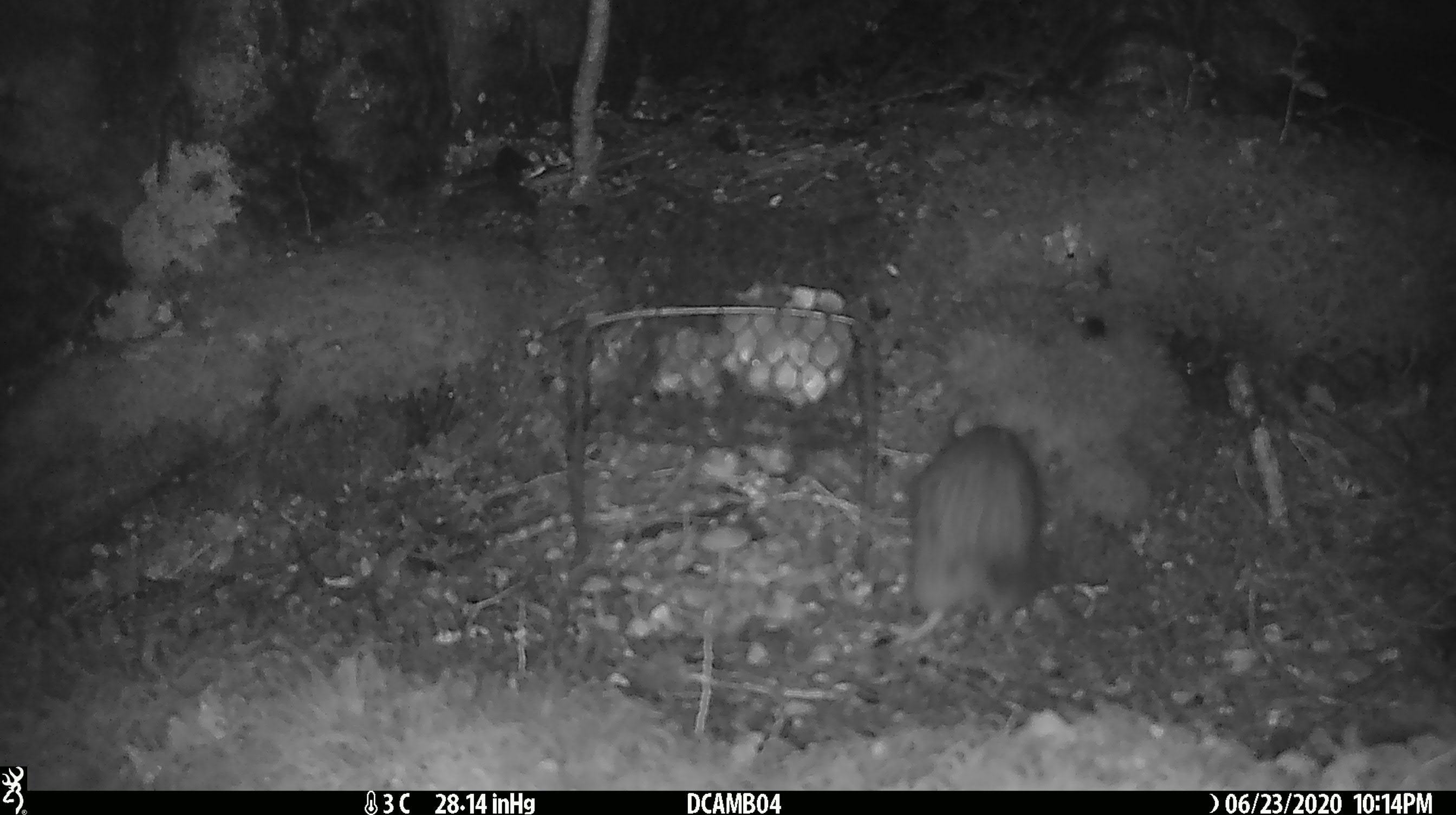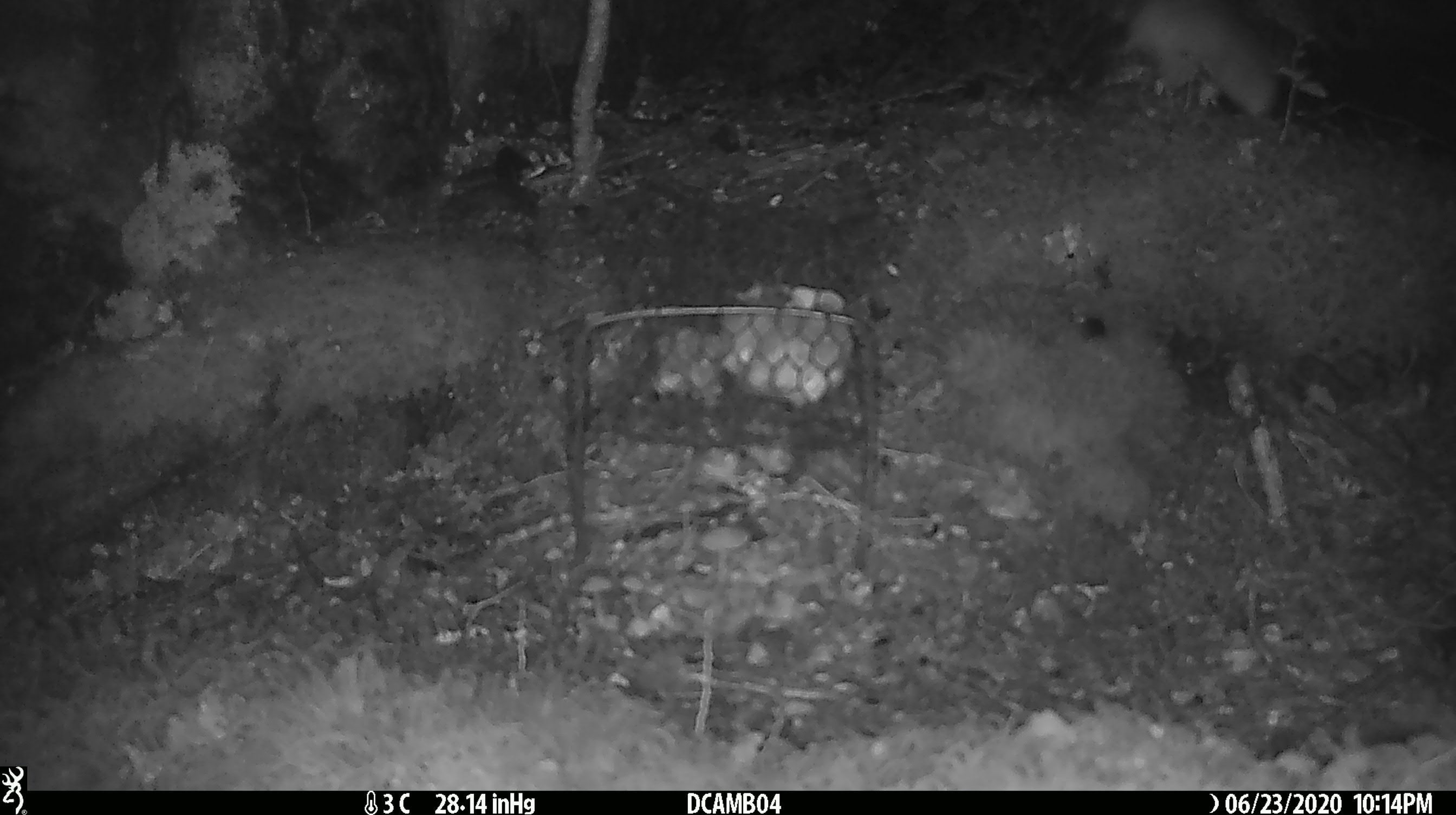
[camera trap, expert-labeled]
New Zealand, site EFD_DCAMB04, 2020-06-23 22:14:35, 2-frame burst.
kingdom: Animalia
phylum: Chordata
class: Mammalia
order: Rodentia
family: Muridae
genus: Rattus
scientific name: Rattus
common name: rat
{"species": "rat (Rattus)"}